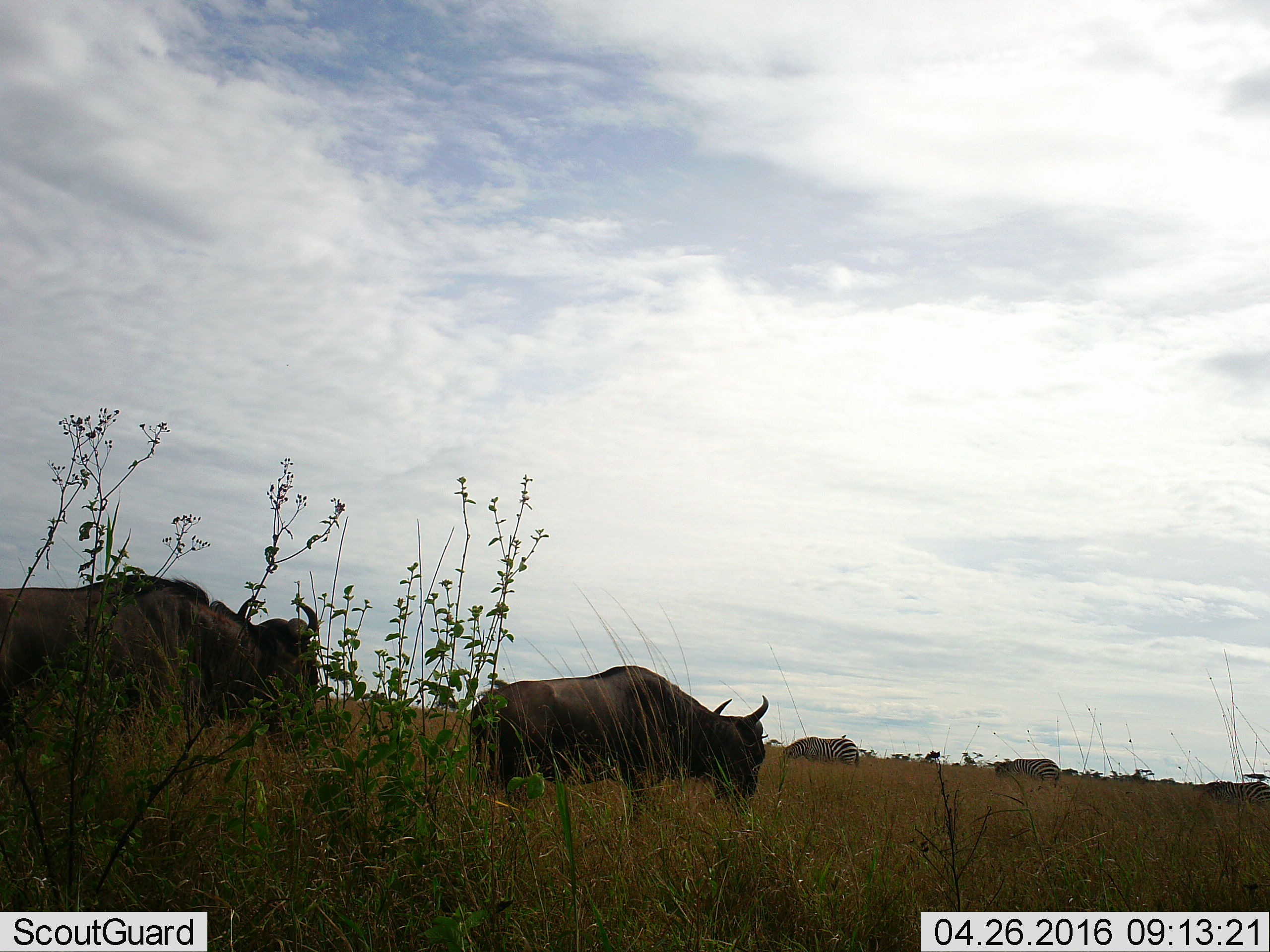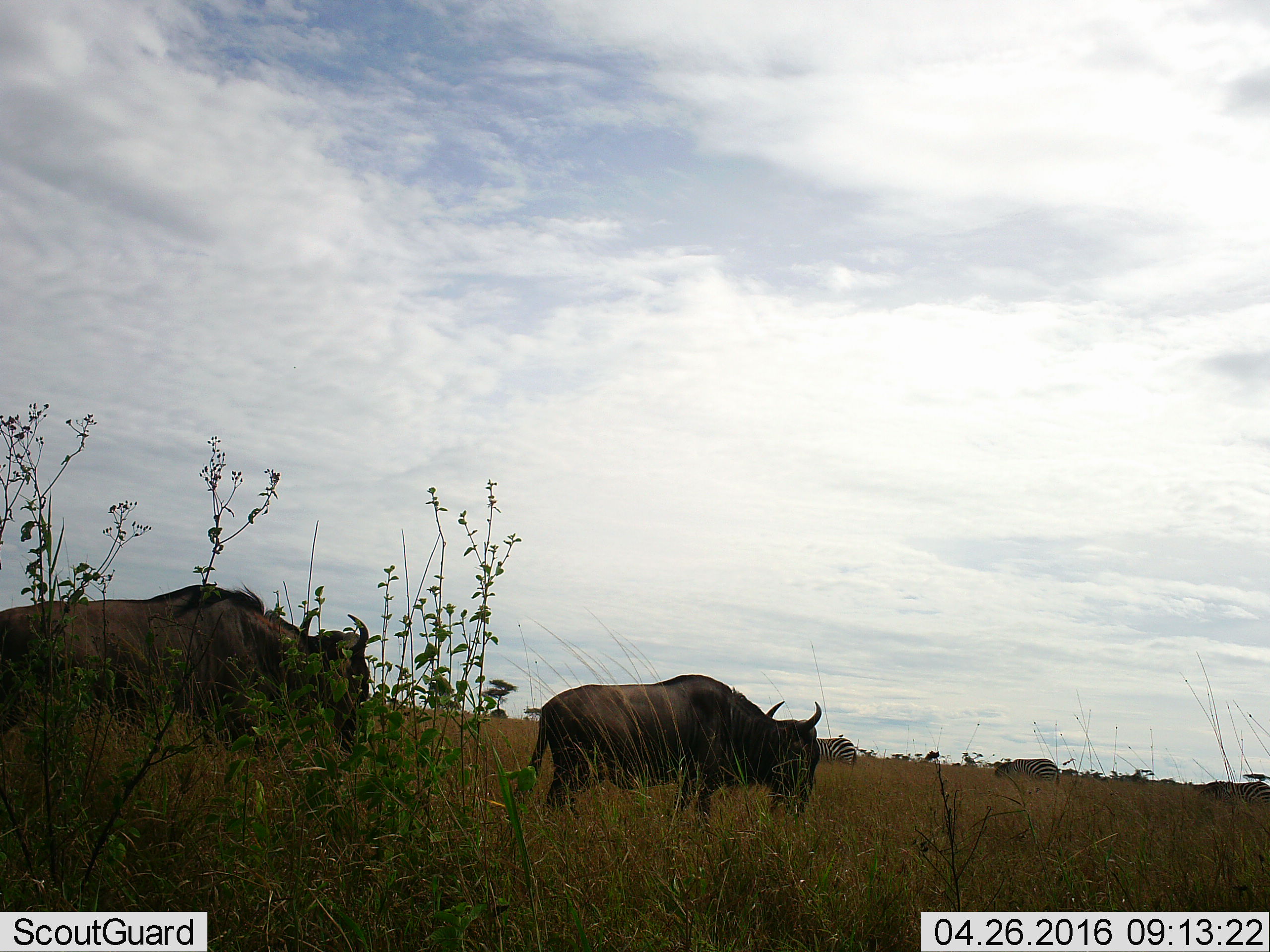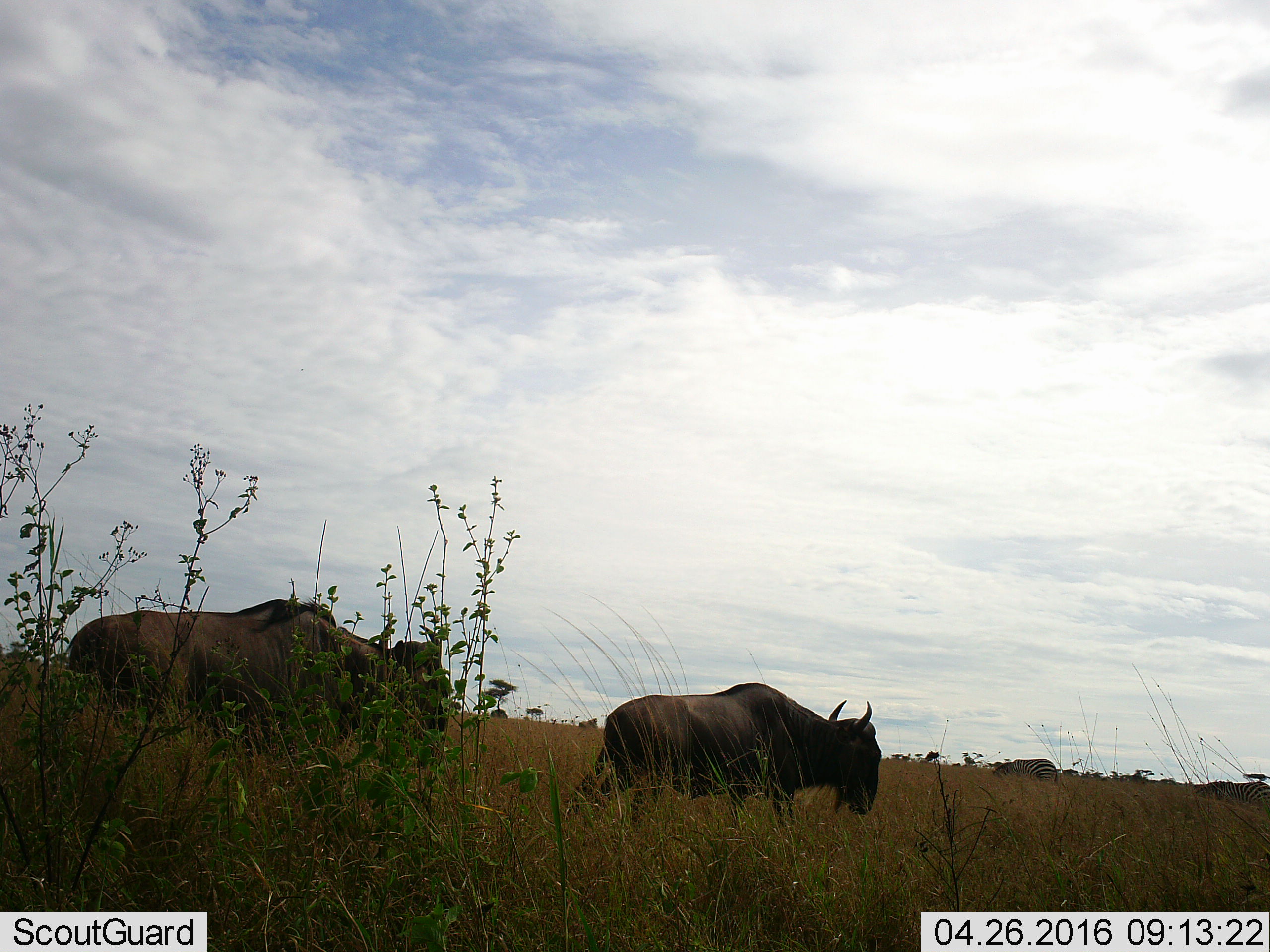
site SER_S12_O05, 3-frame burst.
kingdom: Animalia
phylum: Chordata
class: Mammalia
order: Artiodactyla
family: Bovidae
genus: Connochaetes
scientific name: Connochaetes taurinus taurinus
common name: blue wildebeest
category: wildebeestblue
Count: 2.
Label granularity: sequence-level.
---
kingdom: Animalia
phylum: Chordata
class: Mammalia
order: Perissodactyla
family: Equidae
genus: Equus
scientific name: Equus quagga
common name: plains zebra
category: zebraplains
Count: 3.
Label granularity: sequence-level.